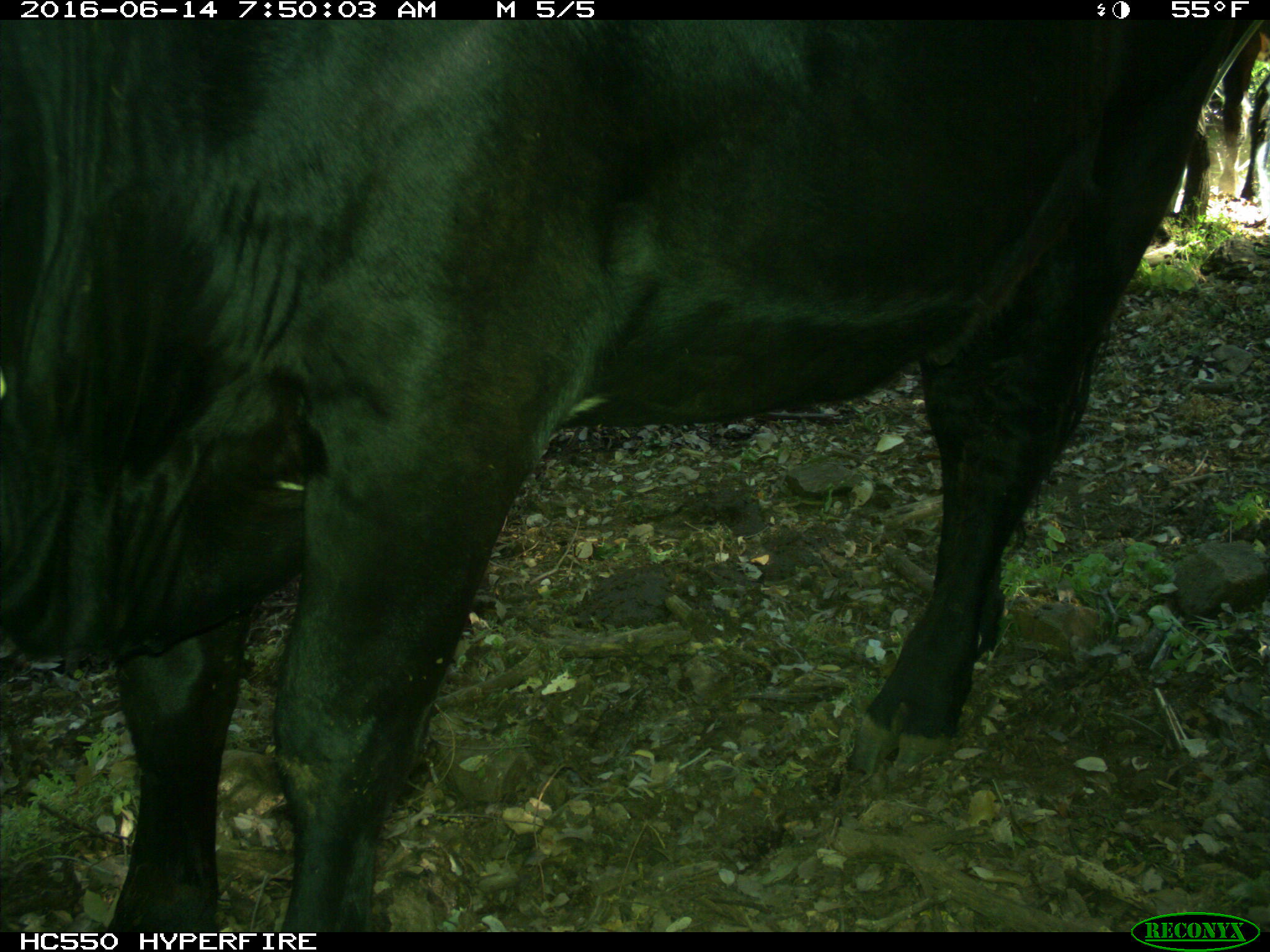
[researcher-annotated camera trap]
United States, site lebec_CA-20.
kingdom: Animalia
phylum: Chordata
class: Mammalia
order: Artiodactyla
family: Bovidae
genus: Bos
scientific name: Bos taurus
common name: domestic cow